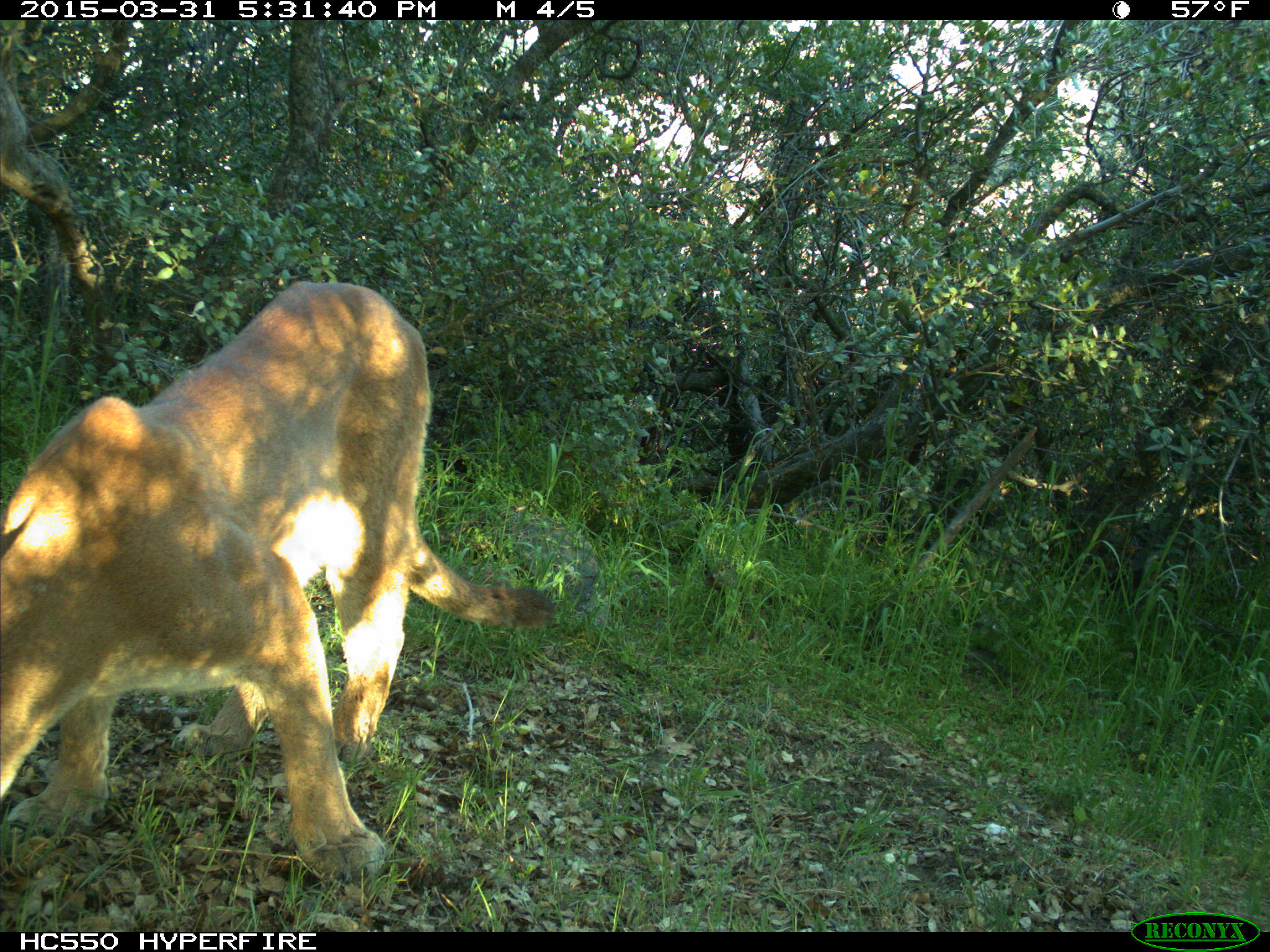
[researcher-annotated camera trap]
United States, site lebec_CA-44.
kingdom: Animalia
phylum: Chordata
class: Mammalia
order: Carnivora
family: Felidae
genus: Puma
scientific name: Puma concolor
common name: mountain lion